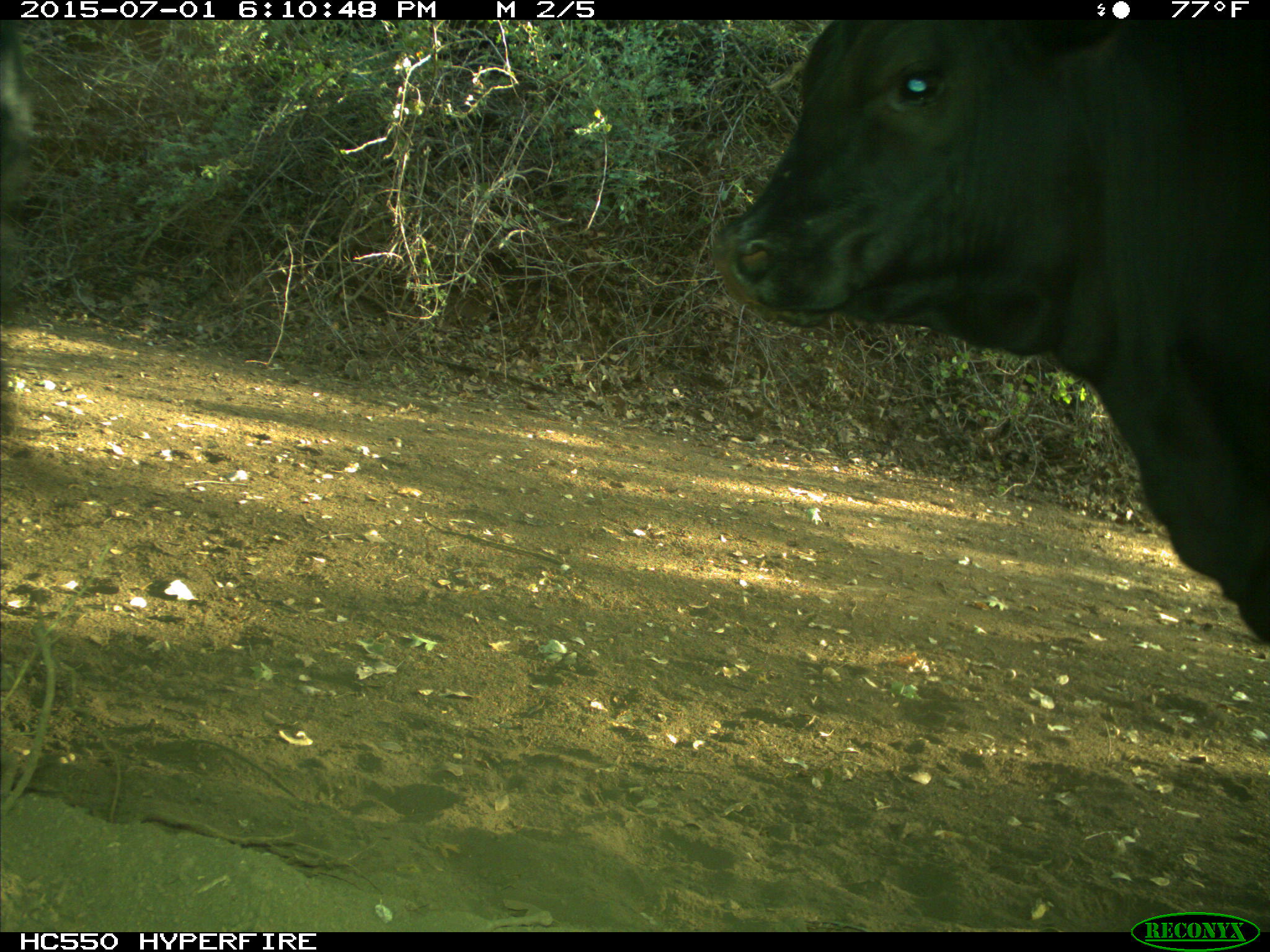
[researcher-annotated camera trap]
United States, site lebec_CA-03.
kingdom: Animalia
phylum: Chordata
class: Mammalia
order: Artiodactyla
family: Bovidae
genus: Bos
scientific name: Bos taurus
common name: domestic cow